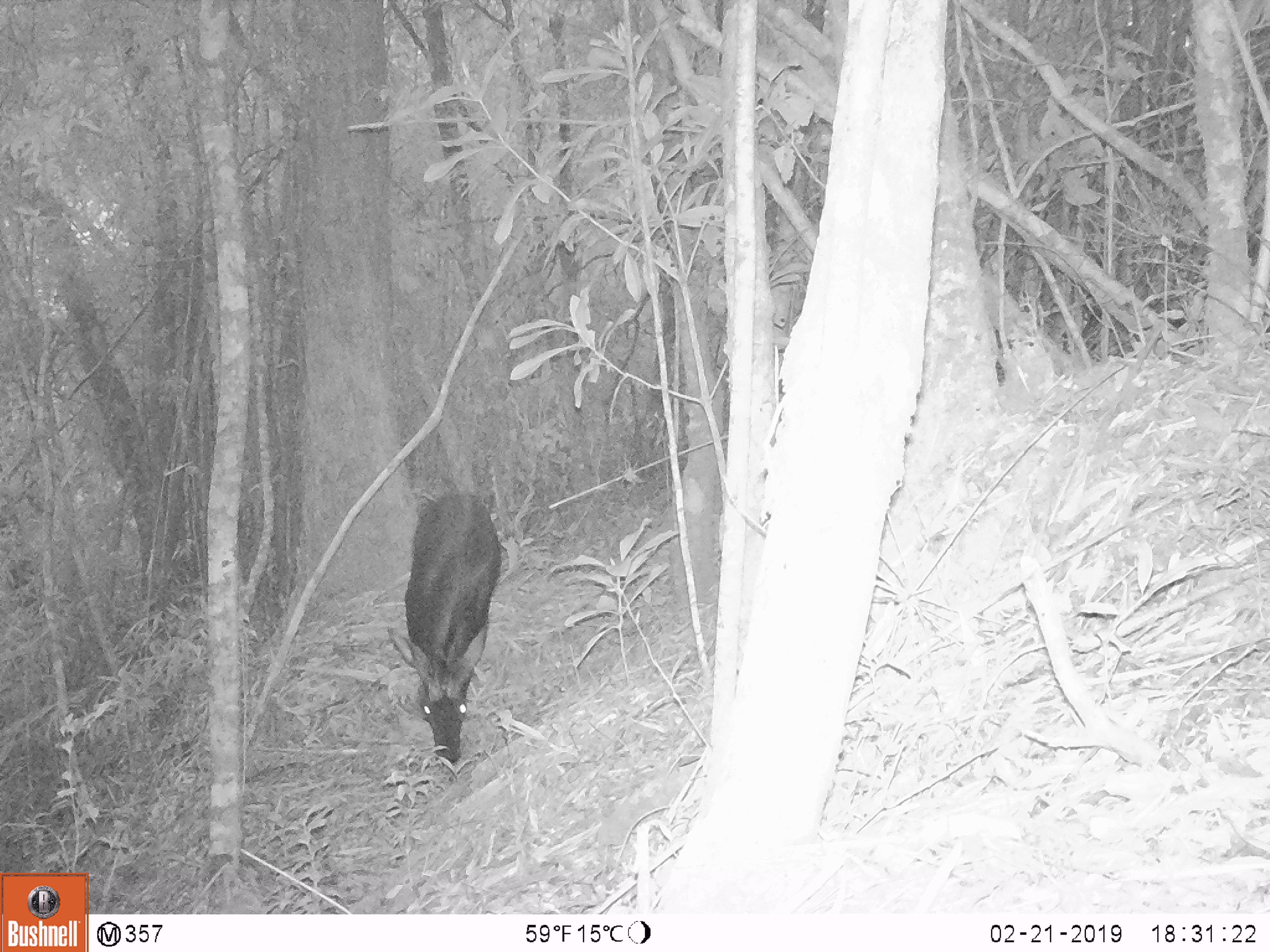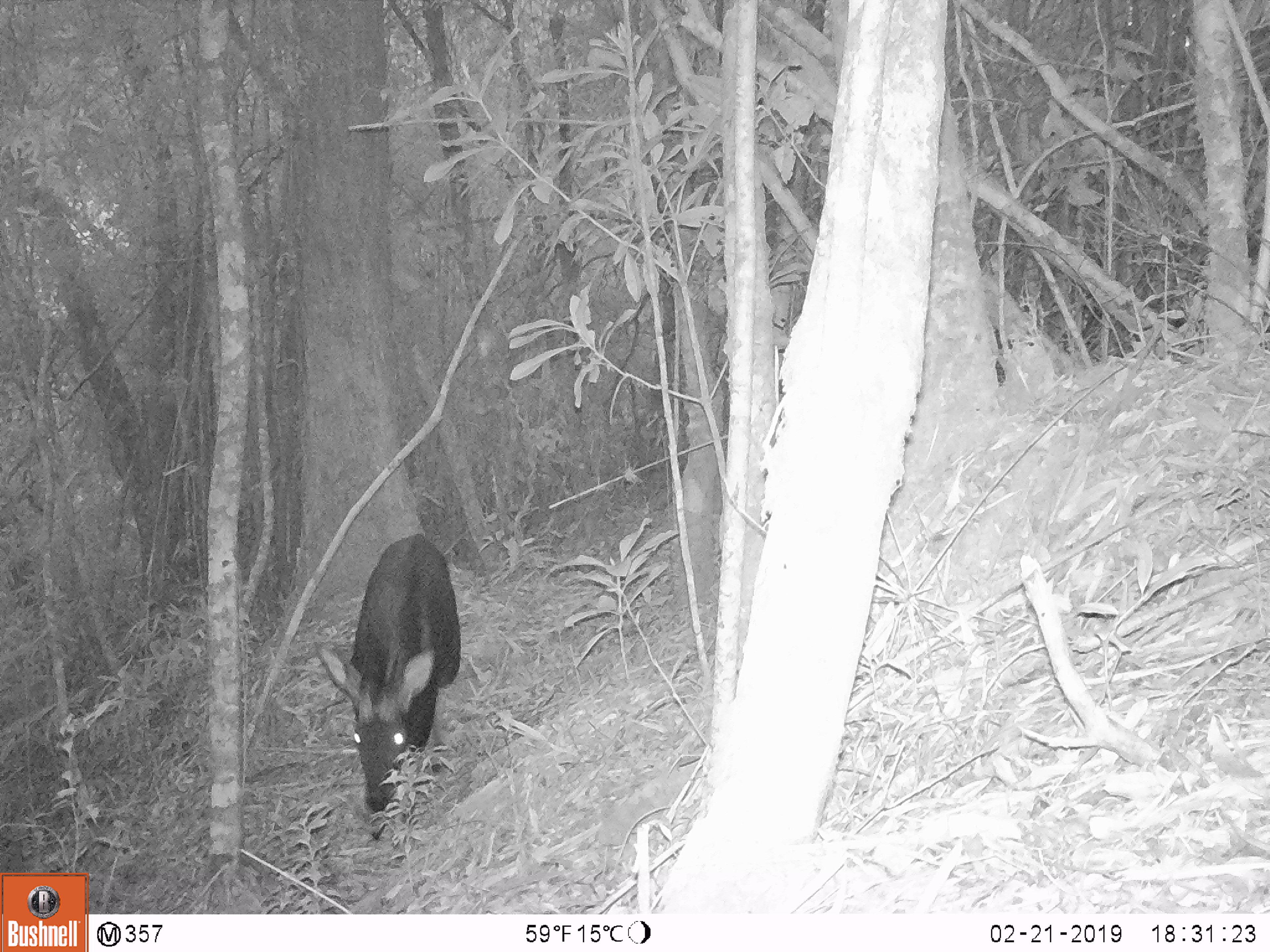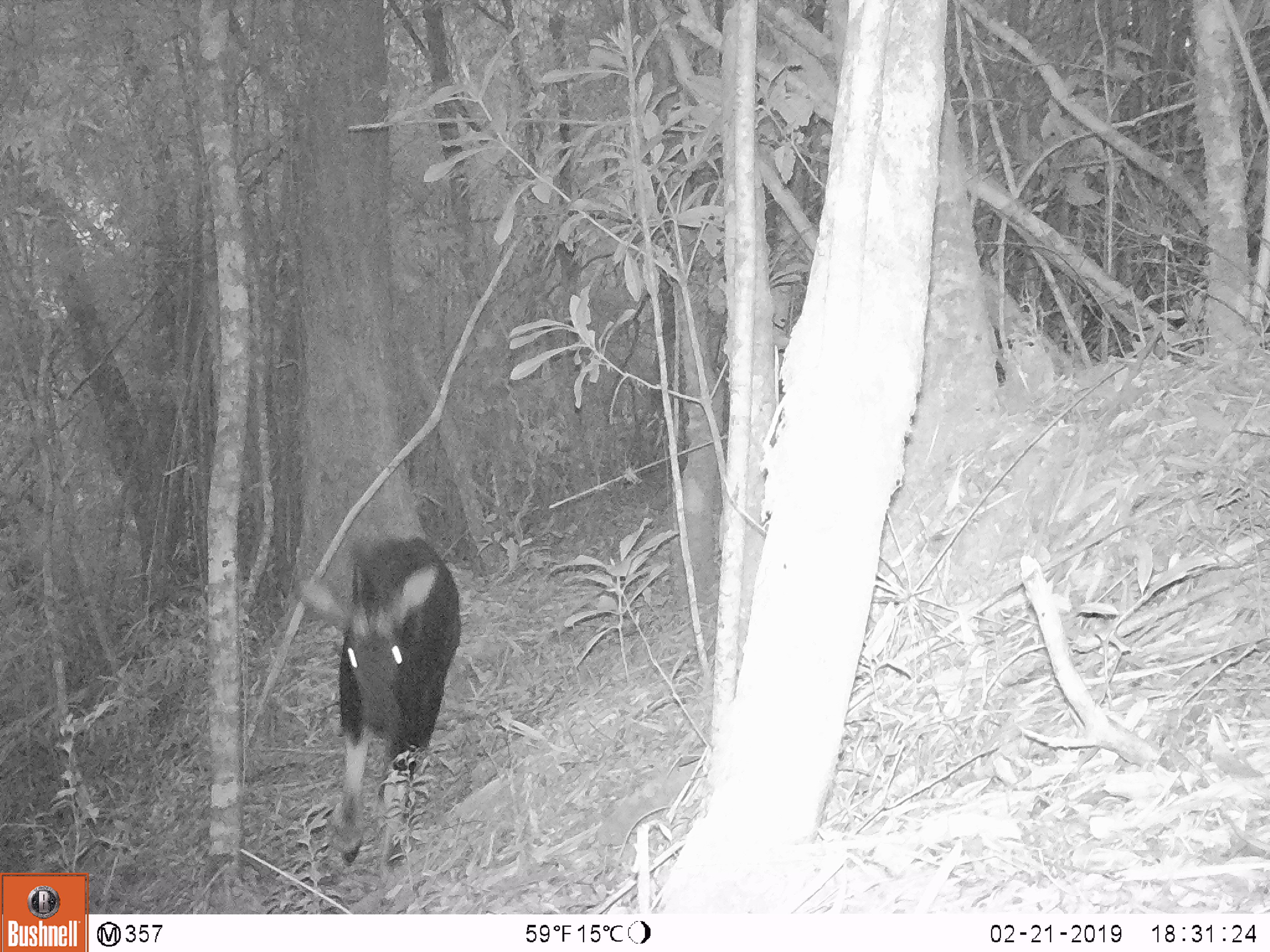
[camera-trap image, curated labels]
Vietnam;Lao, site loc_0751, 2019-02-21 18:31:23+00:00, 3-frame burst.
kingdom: Animalia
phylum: Chordata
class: Mammalia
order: Artiodactyla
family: Bovidae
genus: Capricornis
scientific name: Capricornis sumatraensis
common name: chinese serow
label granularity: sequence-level